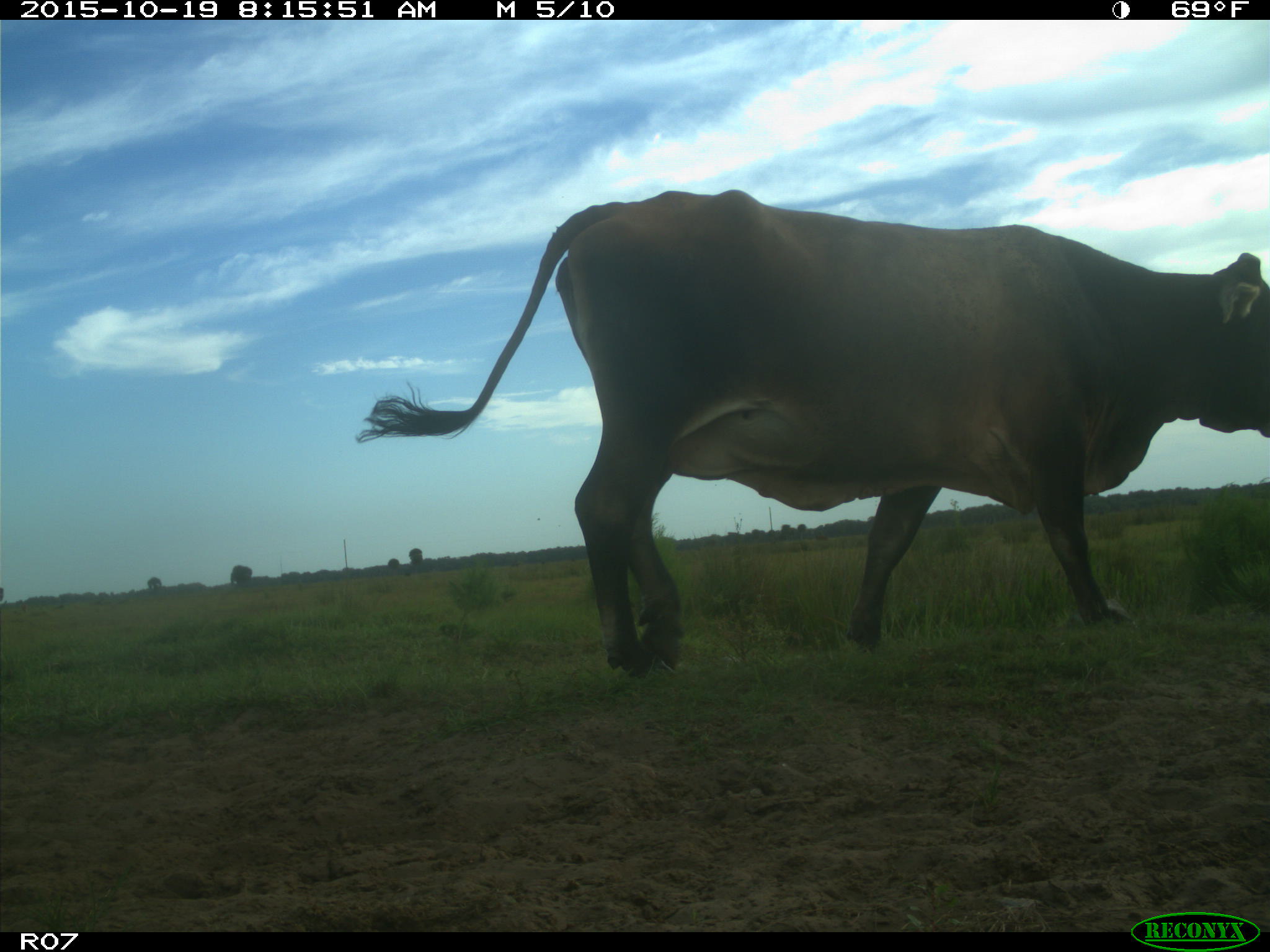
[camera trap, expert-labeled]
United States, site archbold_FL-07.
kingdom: Animalia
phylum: Chordata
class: Mammalia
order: Artiodactyla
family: Bovidae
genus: Bos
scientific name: Bos taurus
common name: domestic cow